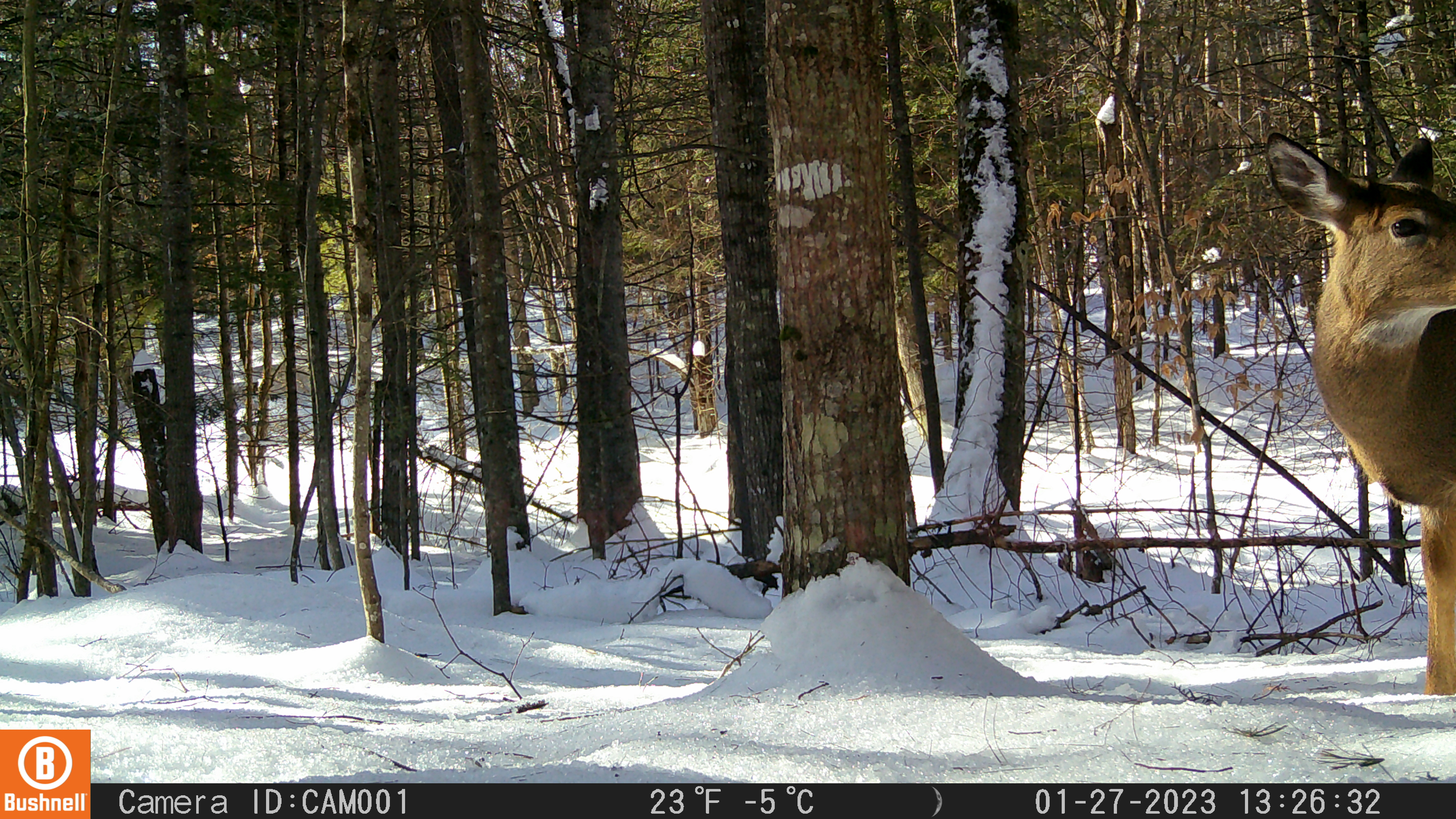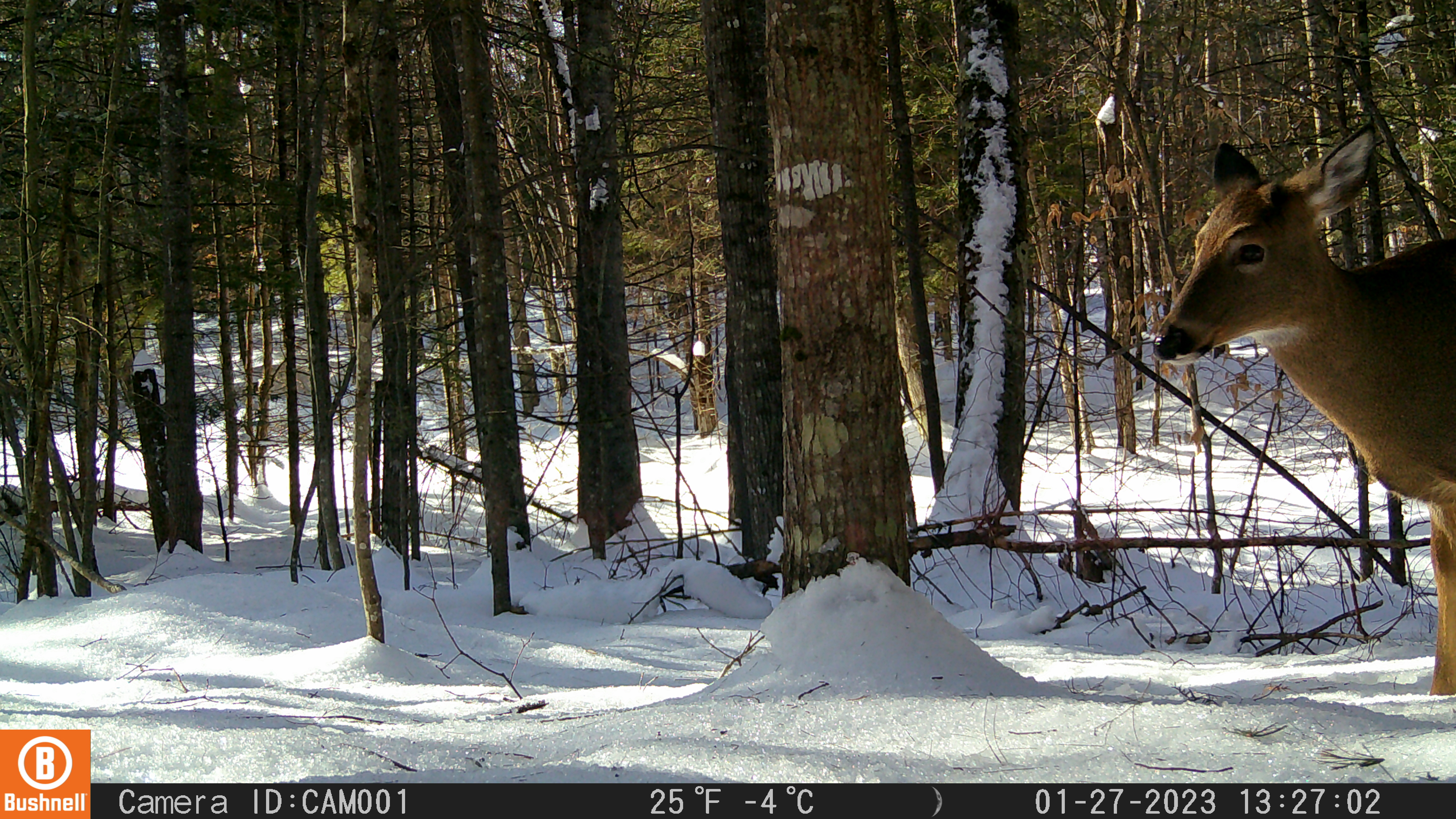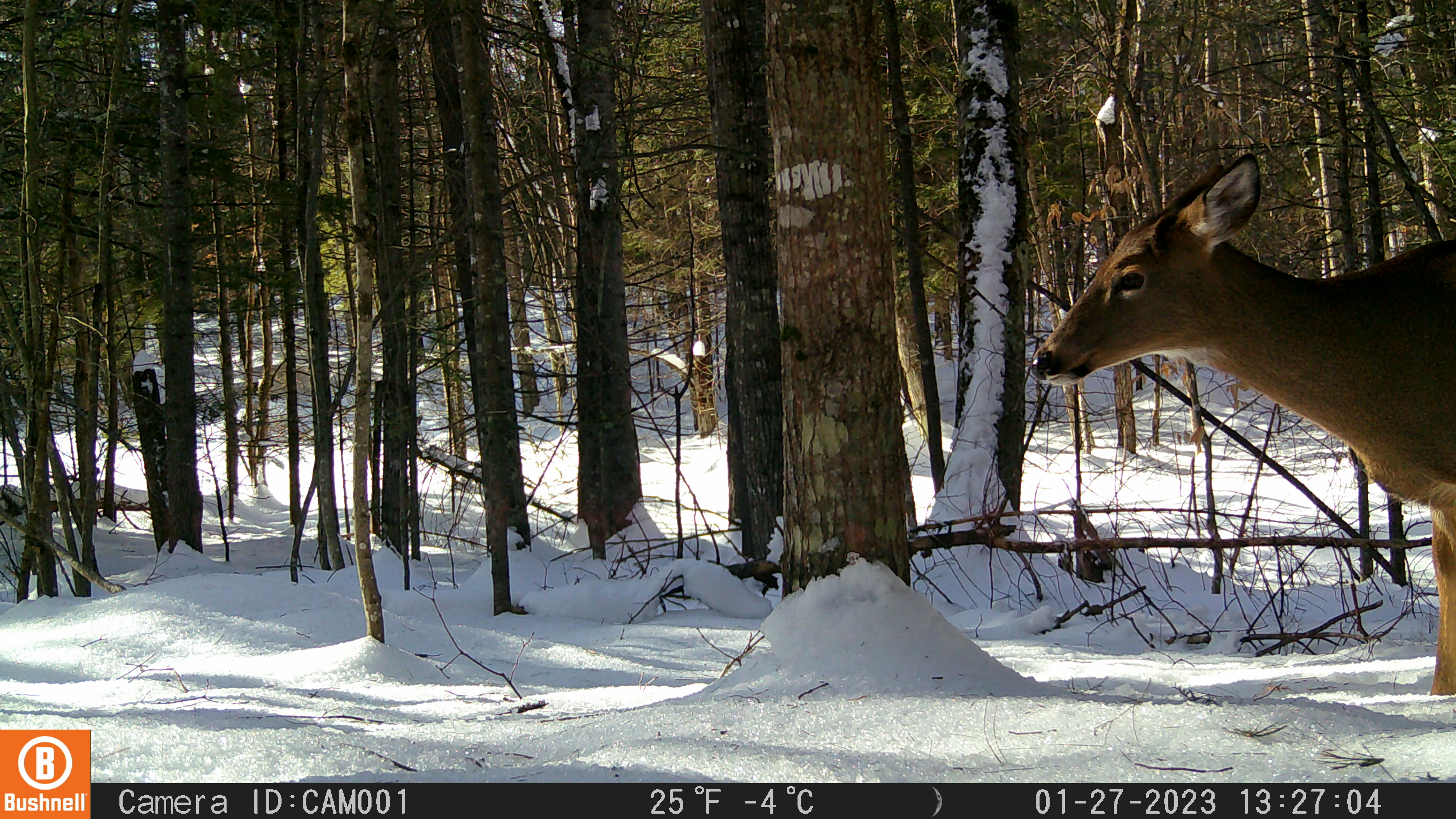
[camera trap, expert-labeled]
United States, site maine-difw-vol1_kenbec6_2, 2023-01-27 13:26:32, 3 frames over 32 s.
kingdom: Animalia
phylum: Chordata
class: Mammalia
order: Artiodactyla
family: Cervidae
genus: Odocoileus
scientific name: Odocoileus virginianus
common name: white-tailed deer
White-tailed deer (Odocoileus virginianus).